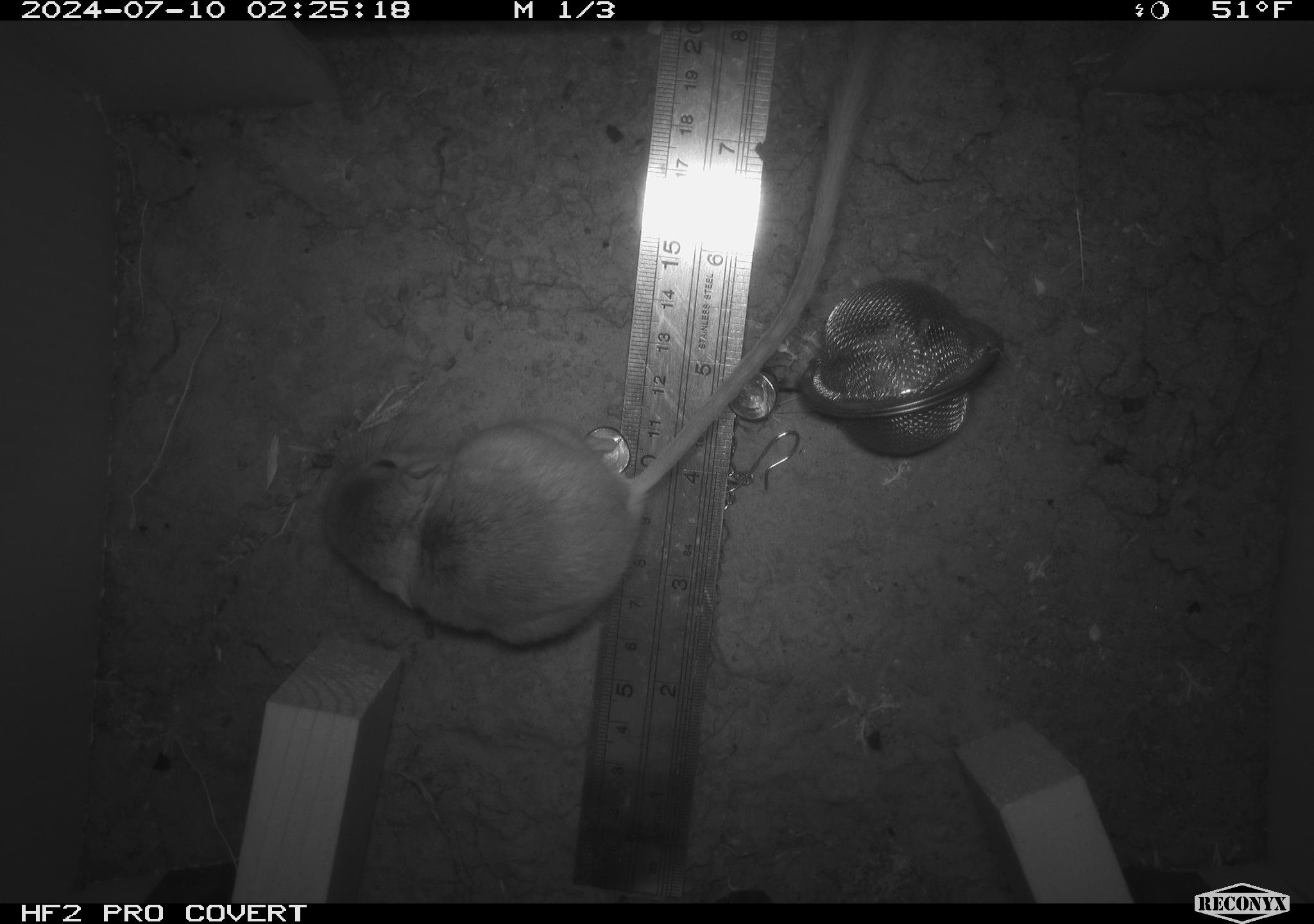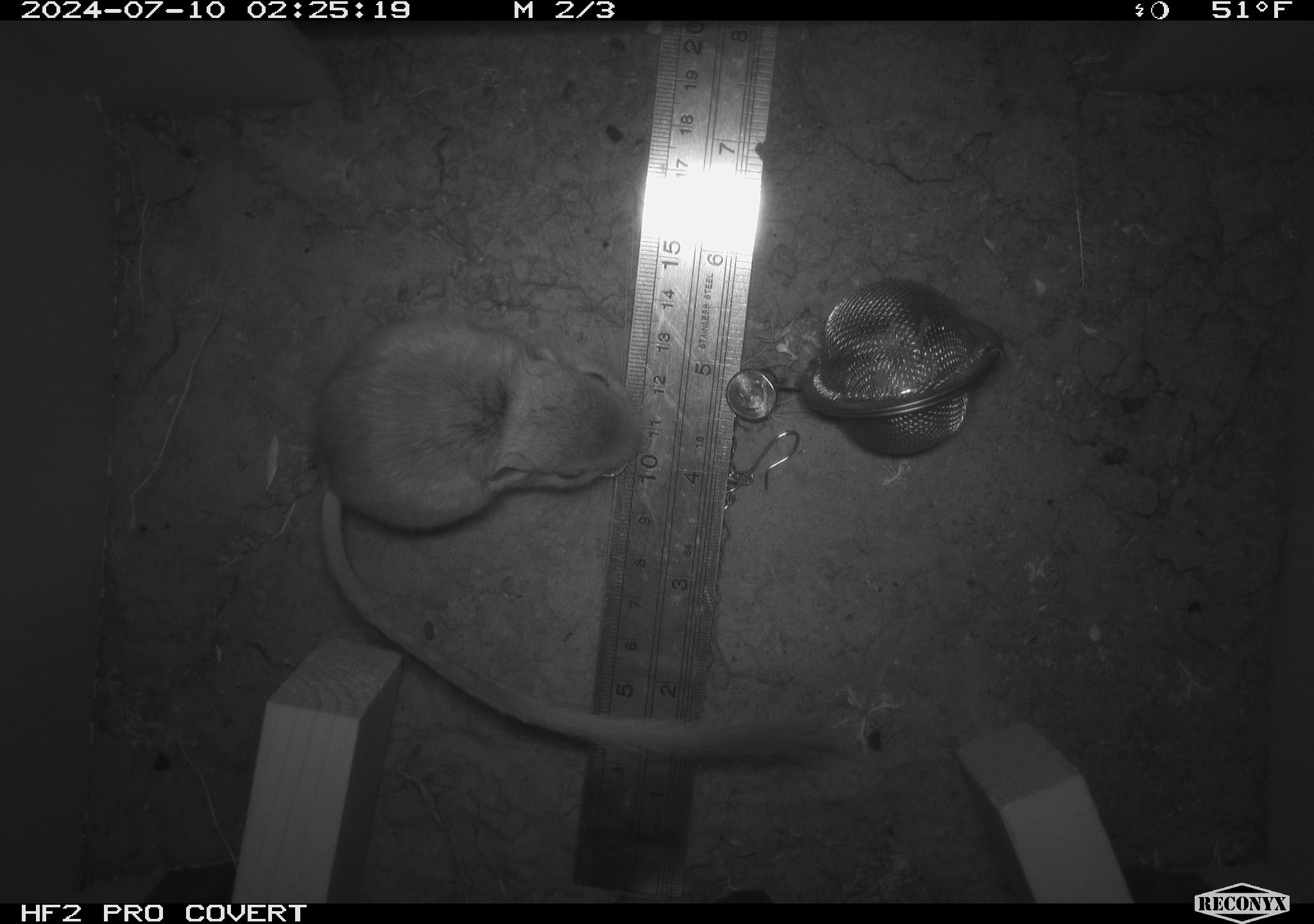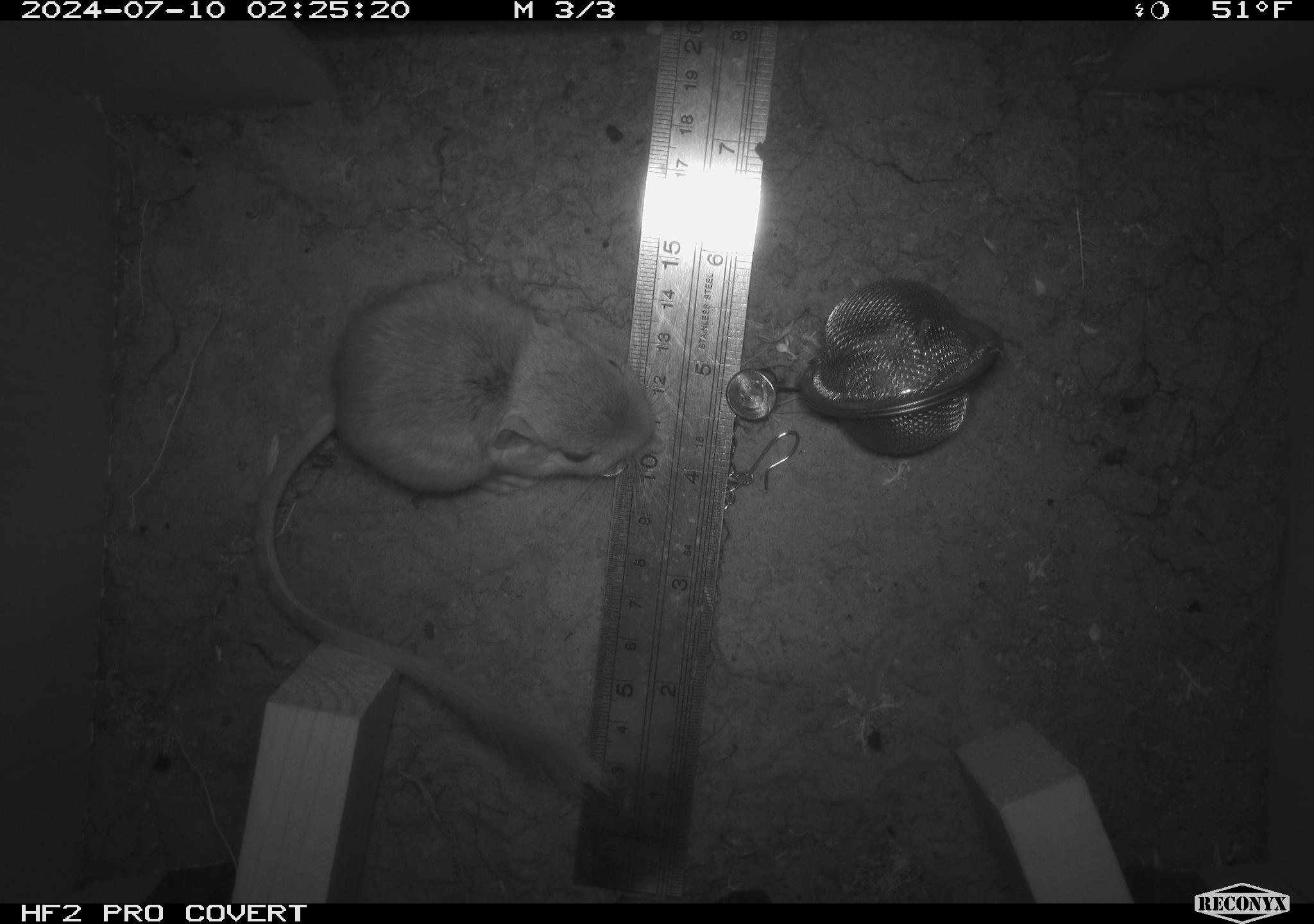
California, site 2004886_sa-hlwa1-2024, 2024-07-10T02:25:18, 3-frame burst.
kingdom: Animalia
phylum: Chordata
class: Mammalia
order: Rodentia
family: Heteromyidae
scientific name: Heteromyidae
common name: kangaroo rats and pocket mice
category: heteromyidae family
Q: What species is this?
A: Heteromyidae family (kangaroo rats and pocket mice) (Heteromyidae).